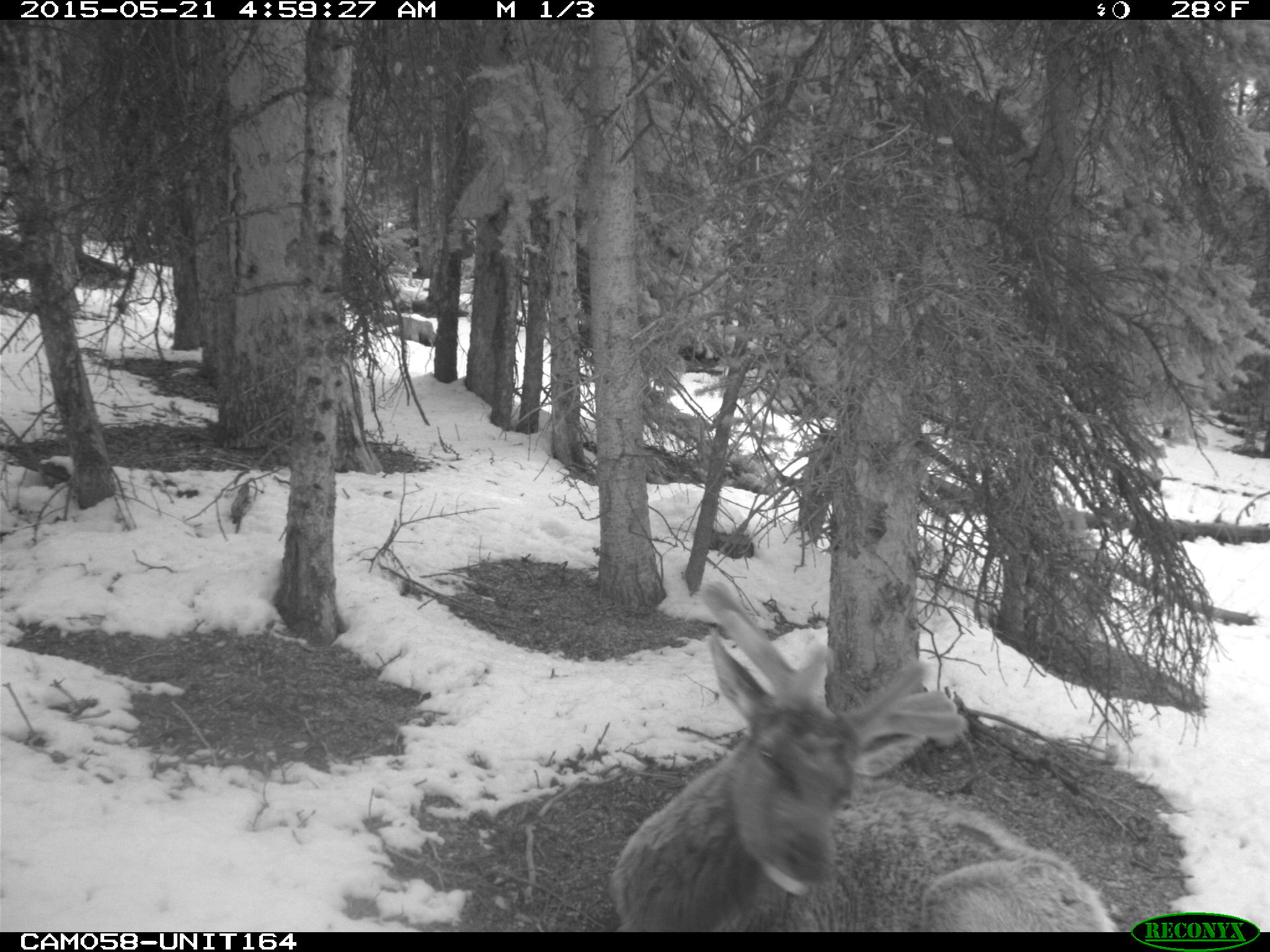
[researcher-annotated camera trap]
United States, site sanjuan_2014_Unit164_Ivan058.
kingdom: Animalia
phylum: Chordata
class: Mammalia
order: Artiodactyla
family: Cervidae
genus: Cervus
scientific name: Cervus elaphus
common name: red deer